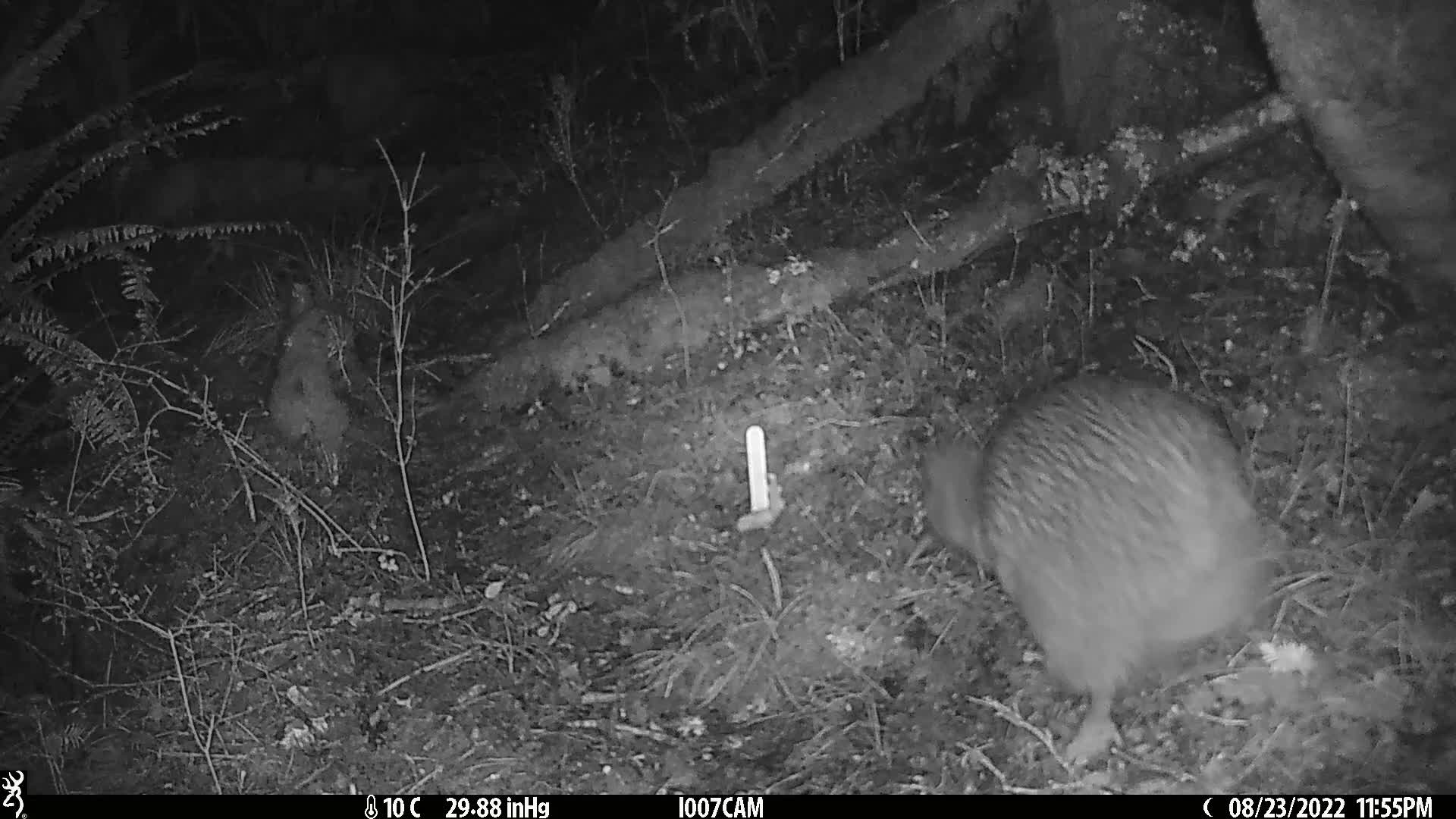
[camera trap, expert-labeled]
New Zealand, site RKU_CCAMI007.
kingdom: Animalia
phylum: Chordata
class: Aves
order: Apterygiformes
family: Apterygidae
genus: Apteryx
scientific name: Apteryx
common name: kiwi